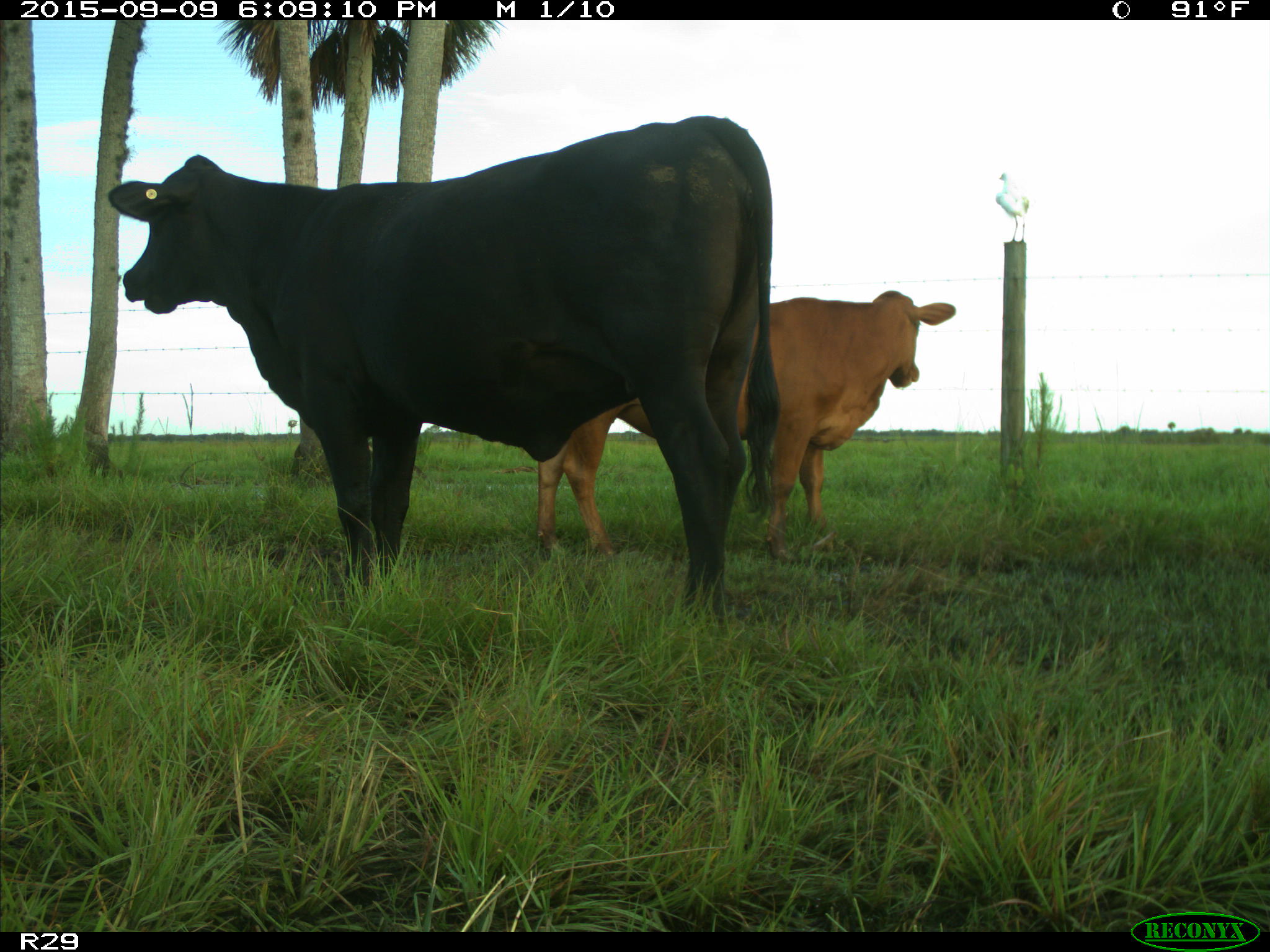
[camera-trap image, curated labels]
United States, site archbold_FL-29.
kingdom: Animalia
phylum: Chordata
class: Mammalia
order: Artiodactyla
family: Bovidae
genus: Bos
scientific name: Bos taurus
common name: domestic cow